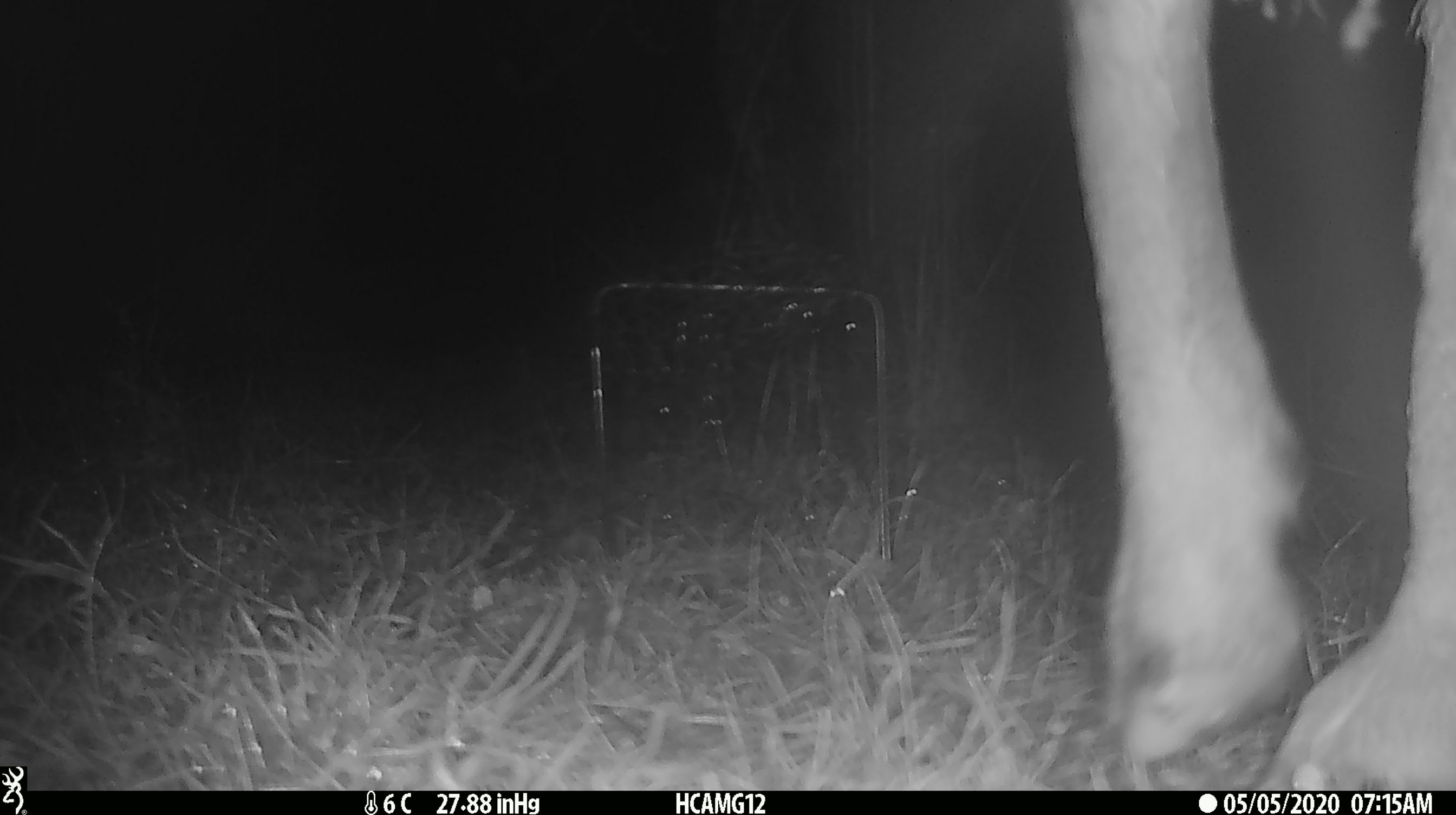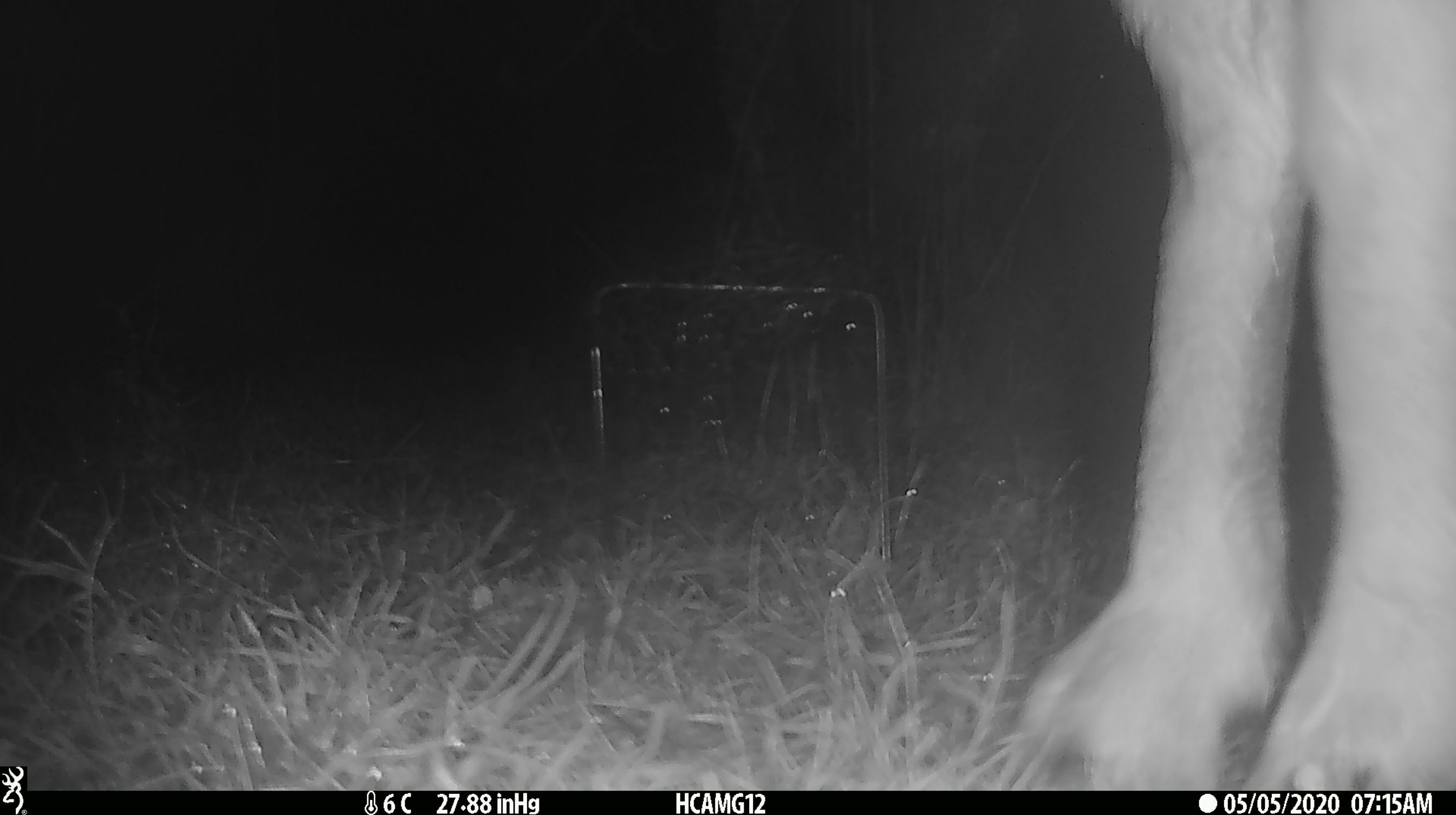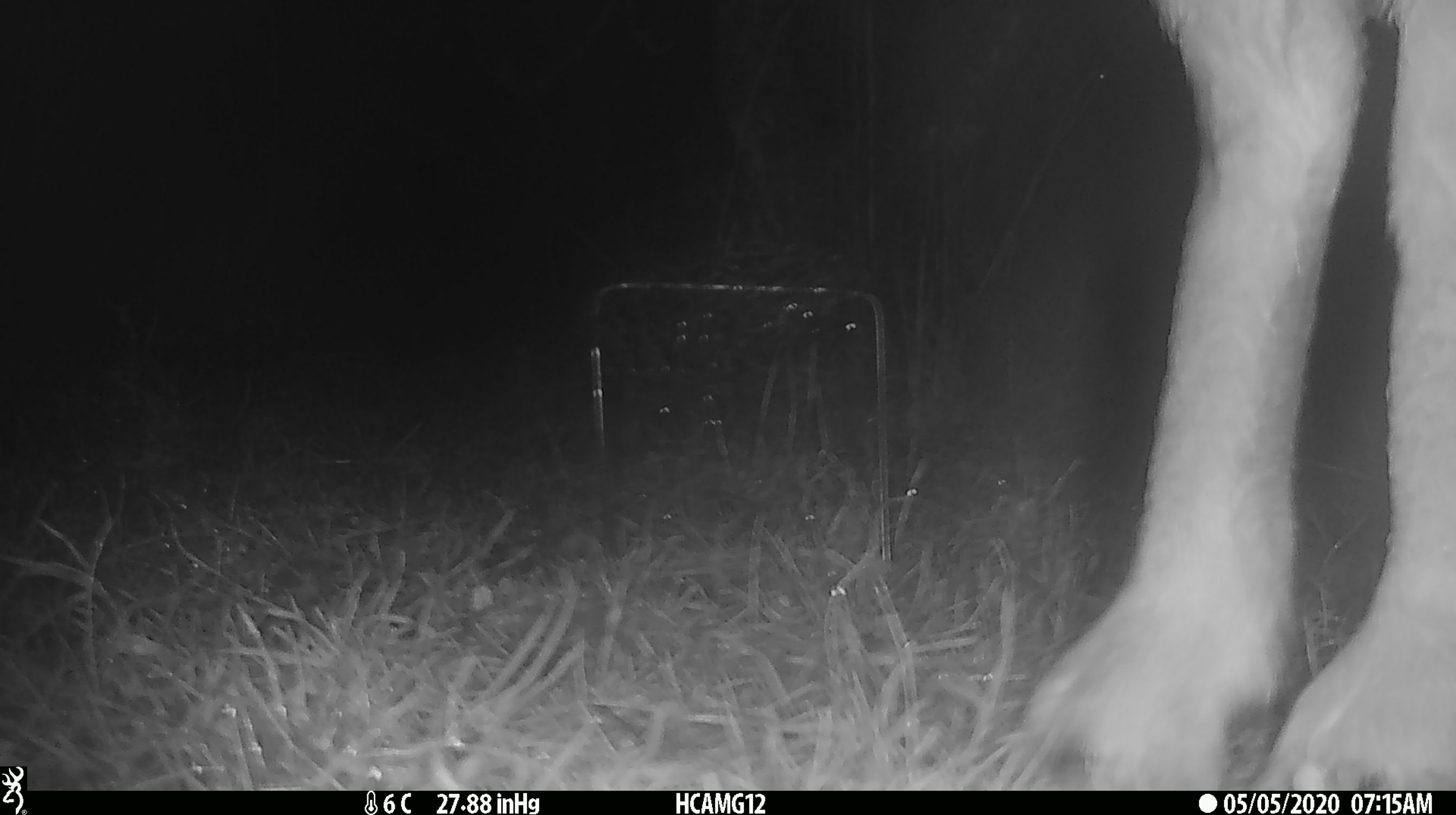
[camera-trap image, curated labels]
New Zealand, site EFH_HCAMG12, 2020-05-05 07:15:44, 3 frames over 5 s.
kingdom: Animalia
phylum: Chordata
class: Mammalia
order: Artiodactyla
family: Bovidae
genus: Ovis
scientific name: Ovis aries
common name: domestic sheep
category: sheep